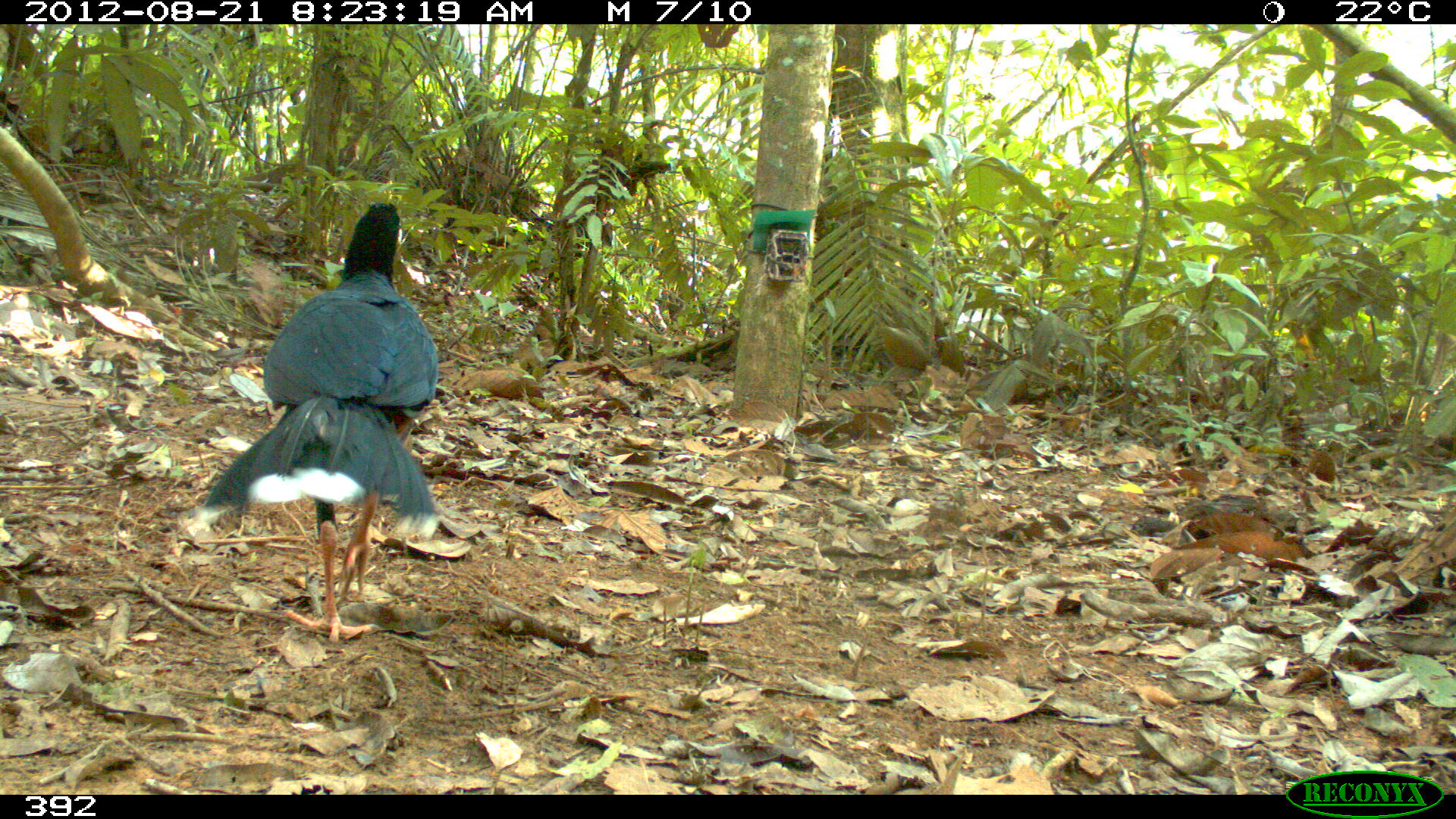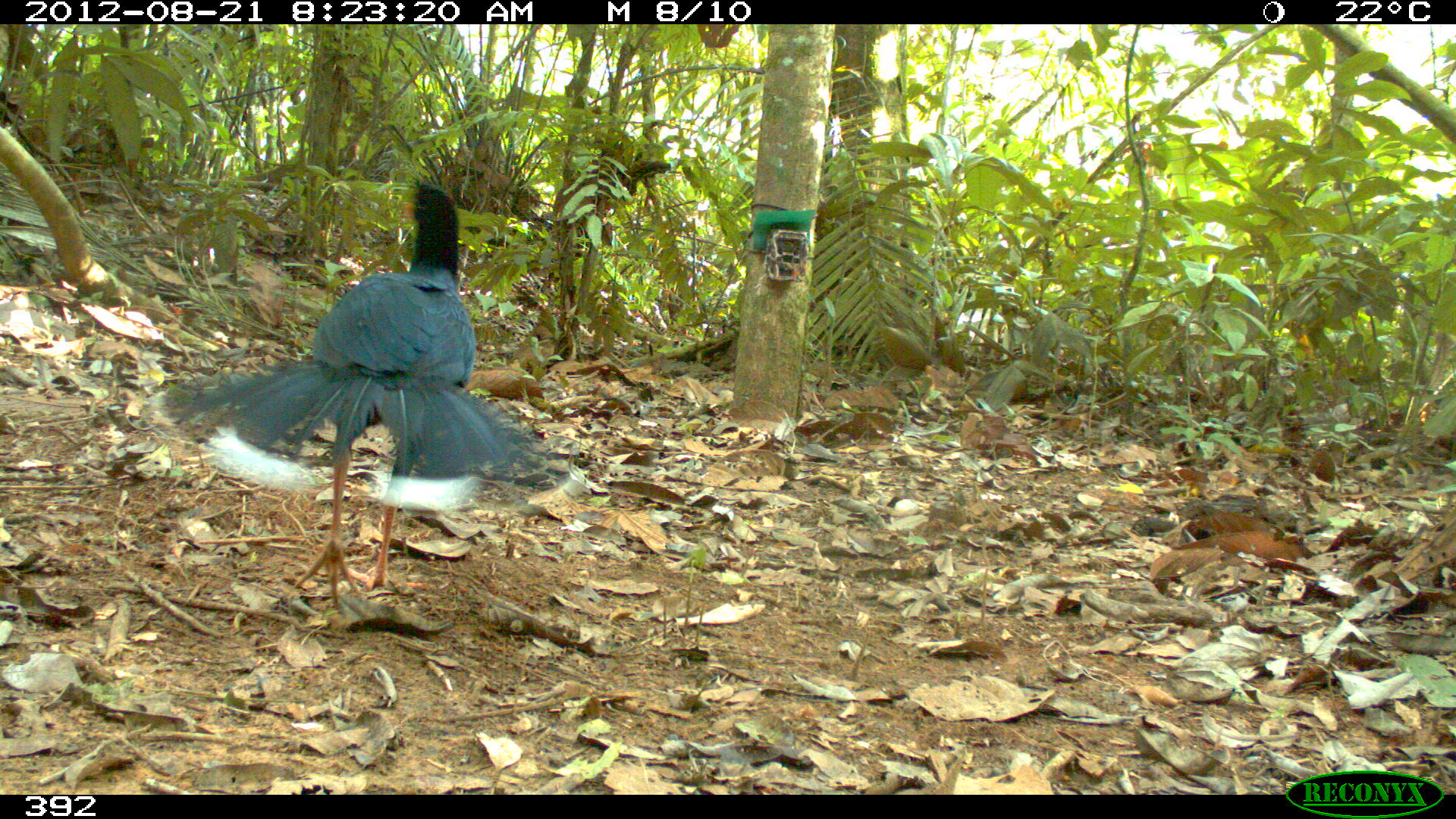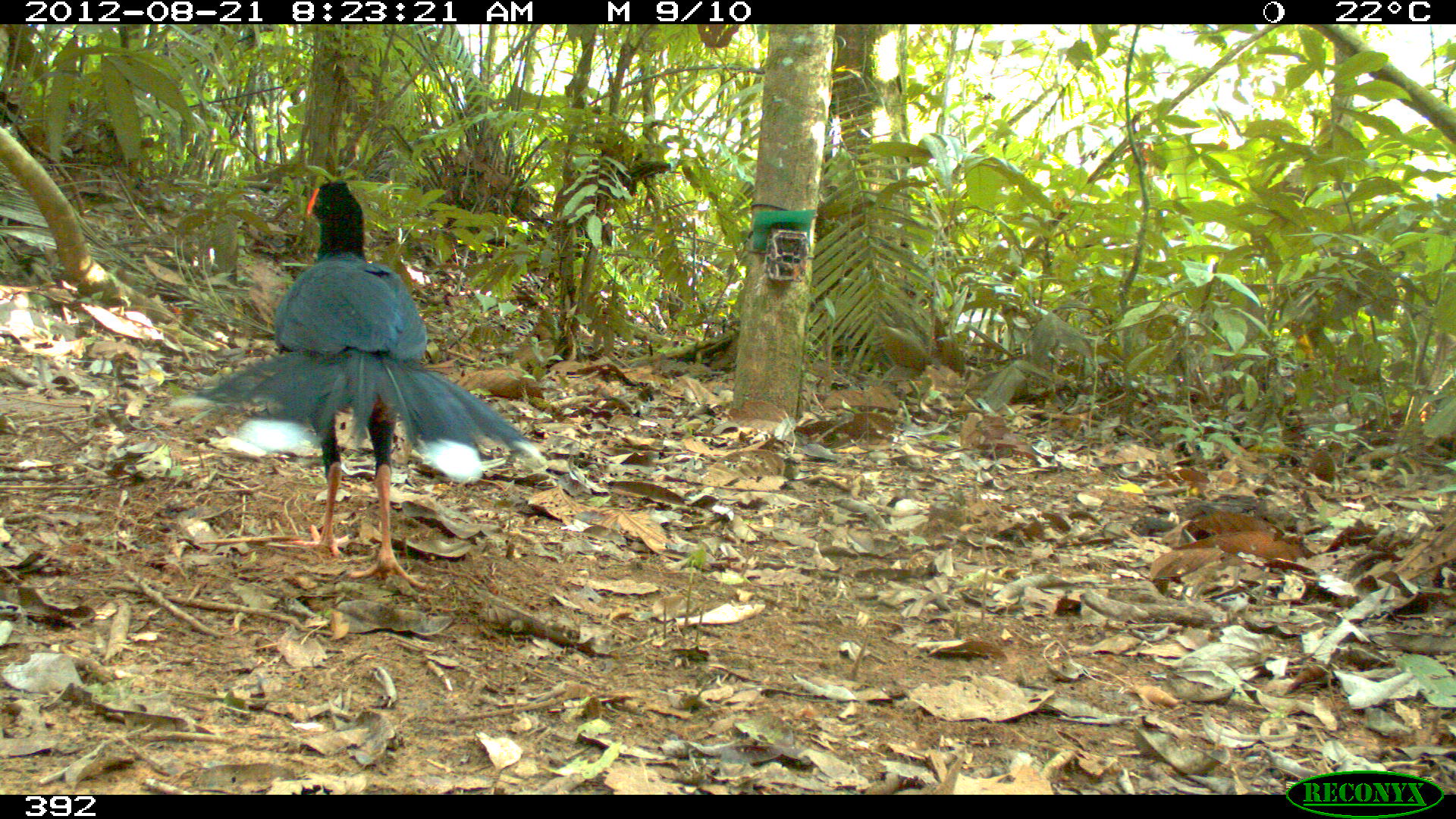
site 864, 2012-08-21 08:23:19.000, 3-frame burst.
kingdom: Animalia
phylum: Chordata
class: Aves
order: Galliformes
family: Cracidae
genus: Mitu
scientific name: Mitu tuberosum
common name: razor-billed curassow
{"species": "Mitu tuberosum (razor-billed curassow)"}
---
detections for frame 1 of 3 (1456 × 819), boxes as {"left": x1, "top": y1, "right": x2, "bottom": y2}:
mitu tuberosum: {"left": 190, "top": 199, "right": 448, "bottom": 645}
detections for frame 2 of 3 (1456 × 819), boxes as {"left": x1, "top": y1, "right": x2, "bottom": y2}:
mitu tuberosum: {"left": 152, "top": 180, "right": 577, "bottom": 613}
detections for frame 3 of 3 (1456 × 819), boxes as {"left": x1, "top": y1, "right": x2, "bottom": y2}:
mitu tuberosum: {"left": 172, "top": 181, "right": 545, "bottom": 587}